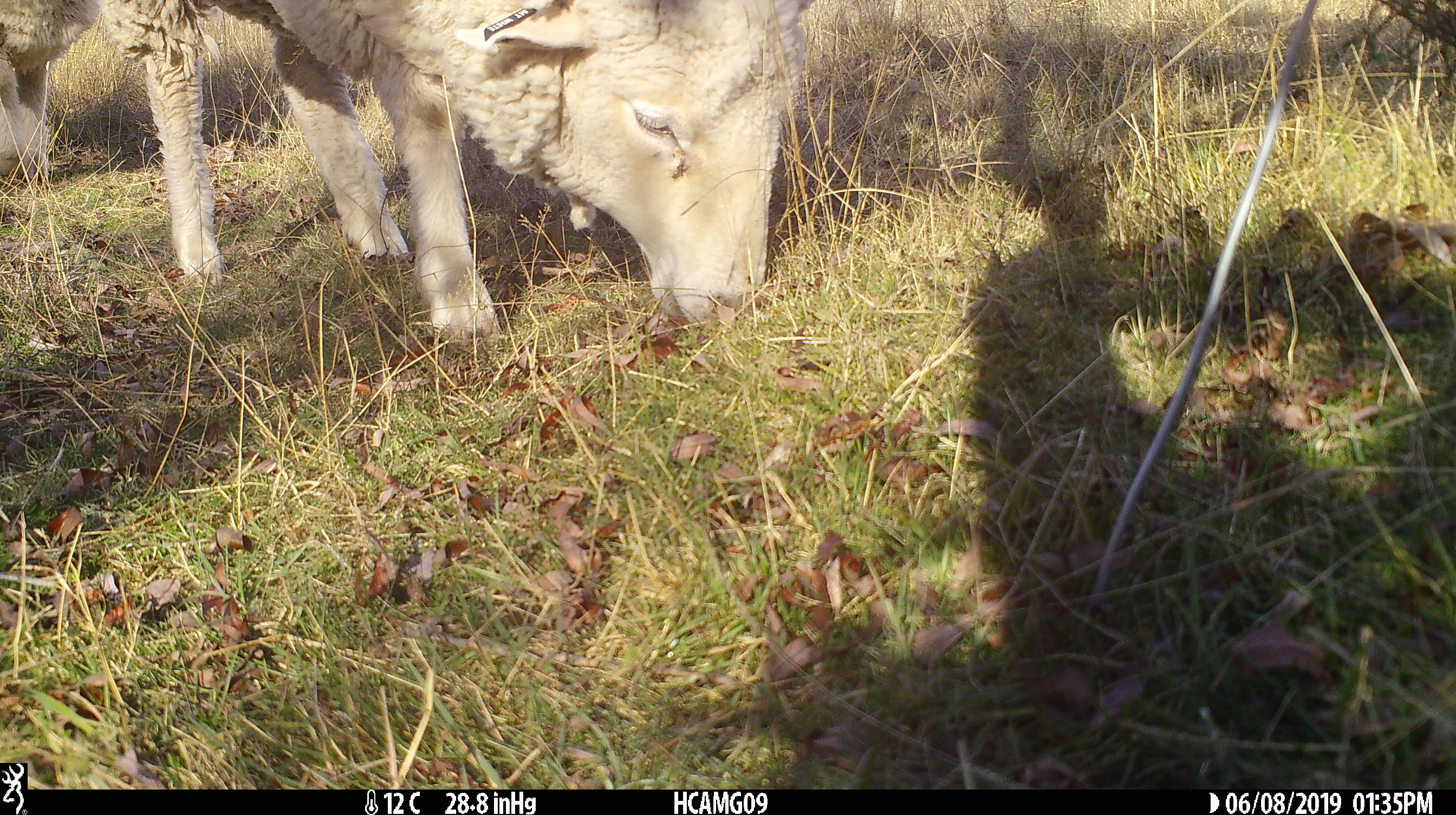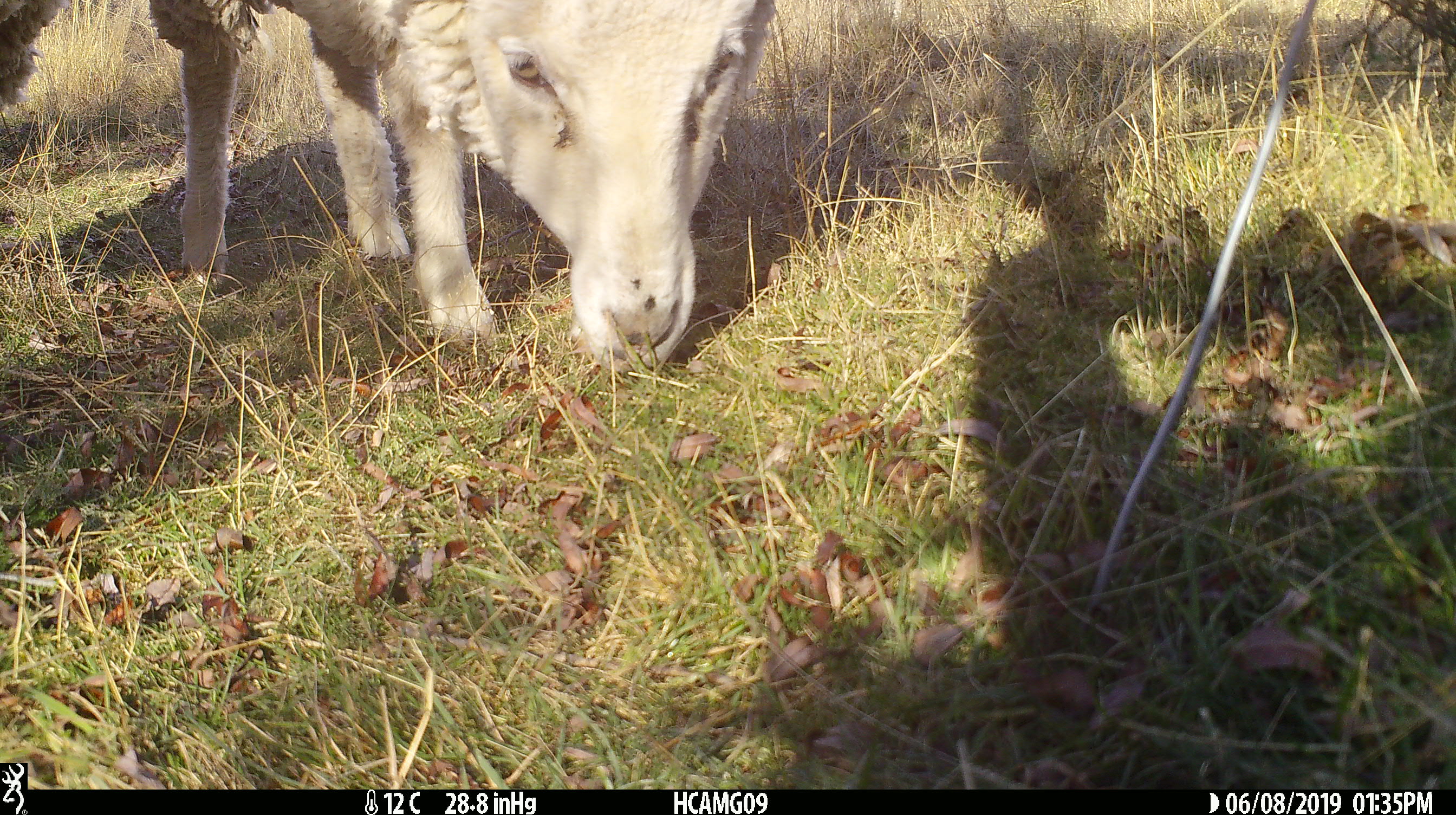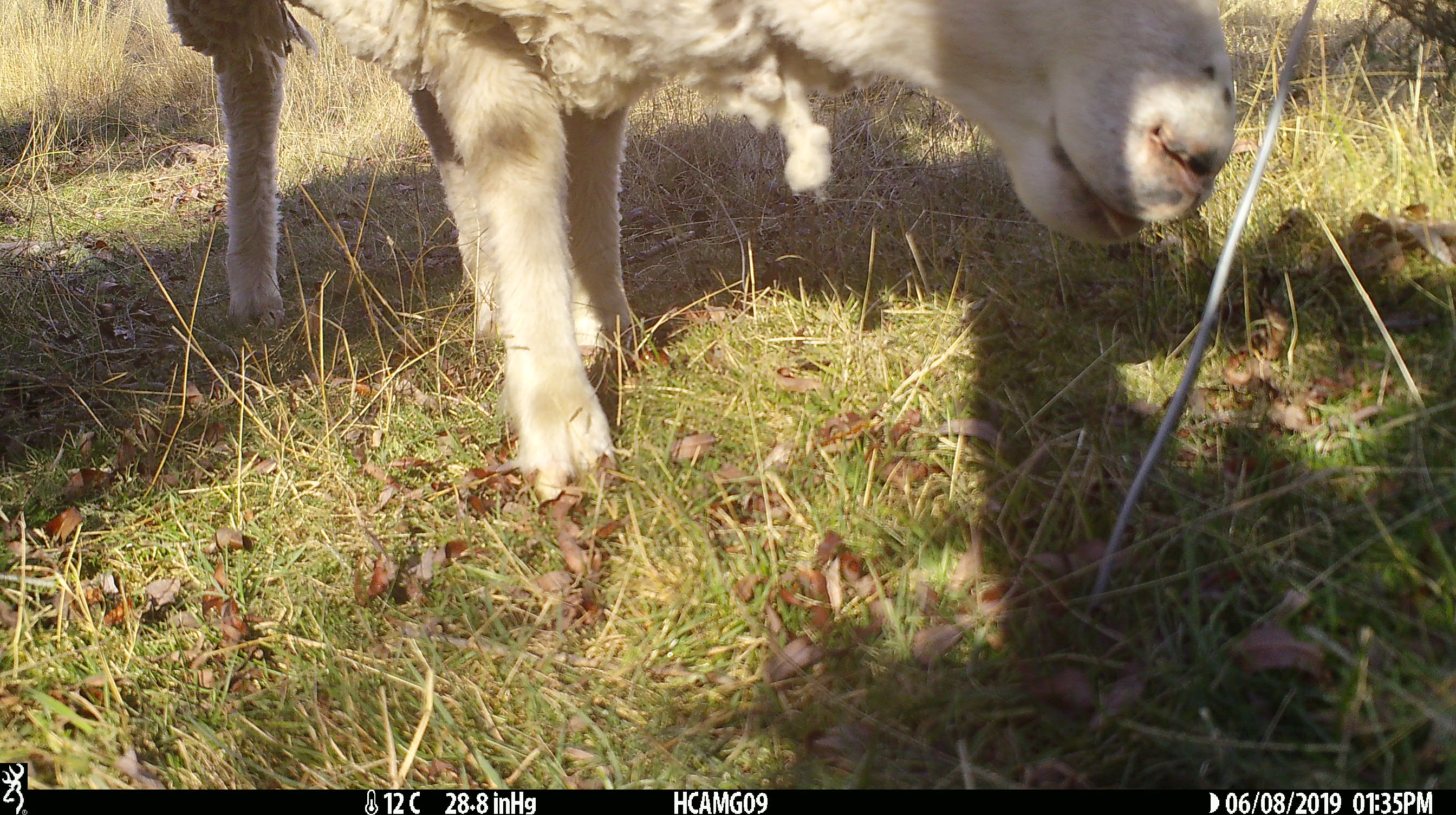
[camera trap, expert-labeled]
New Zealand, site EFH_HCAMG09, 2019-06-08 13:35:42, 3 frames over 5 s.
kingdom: Animalia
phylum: Chordata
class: Mammalia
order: Artiodactyla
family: Bovidae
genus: Ovis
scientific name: Ovis aries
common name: domestic sheep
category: sheep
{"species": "sheep (domestic sheep) (Ovis aries)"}